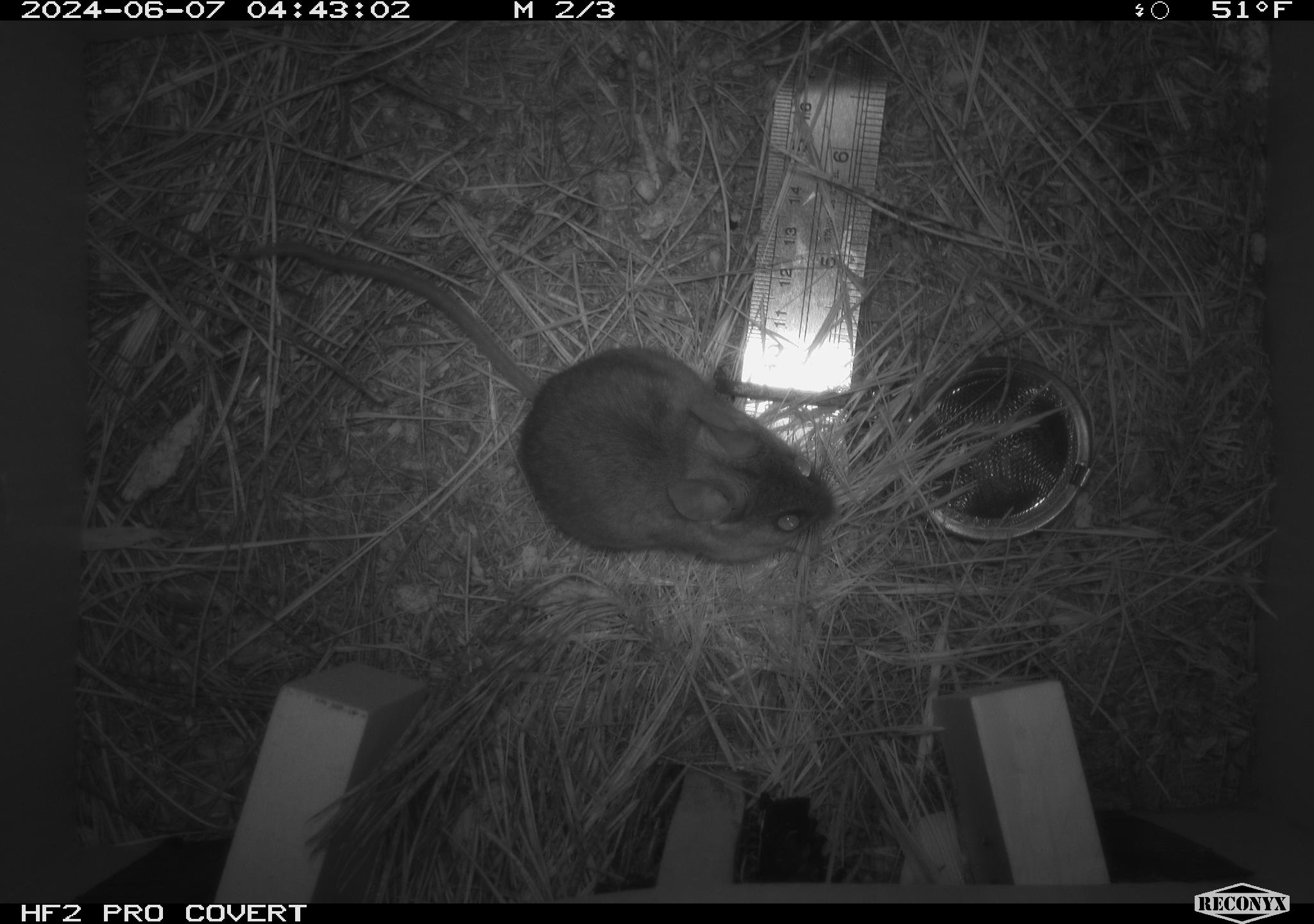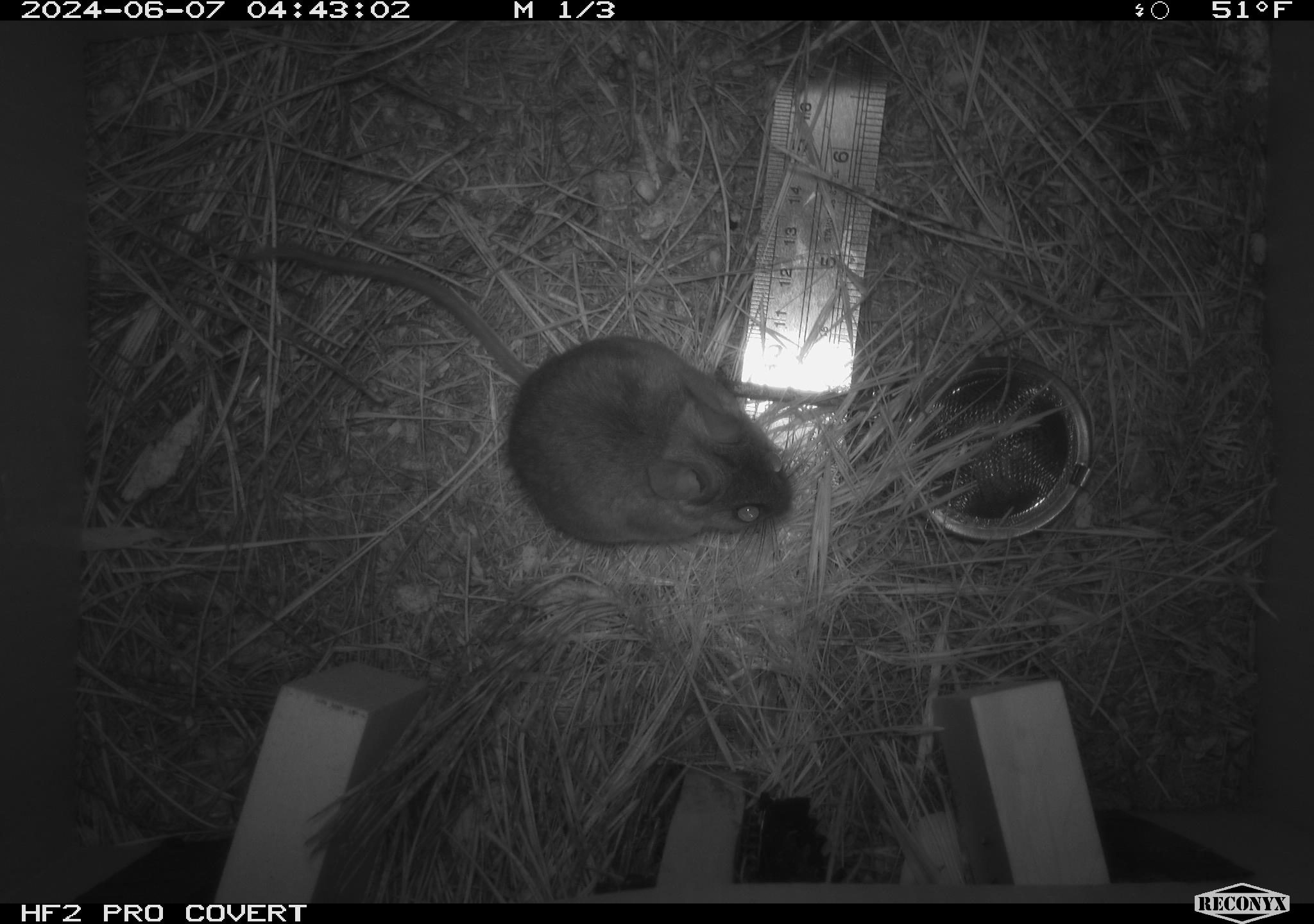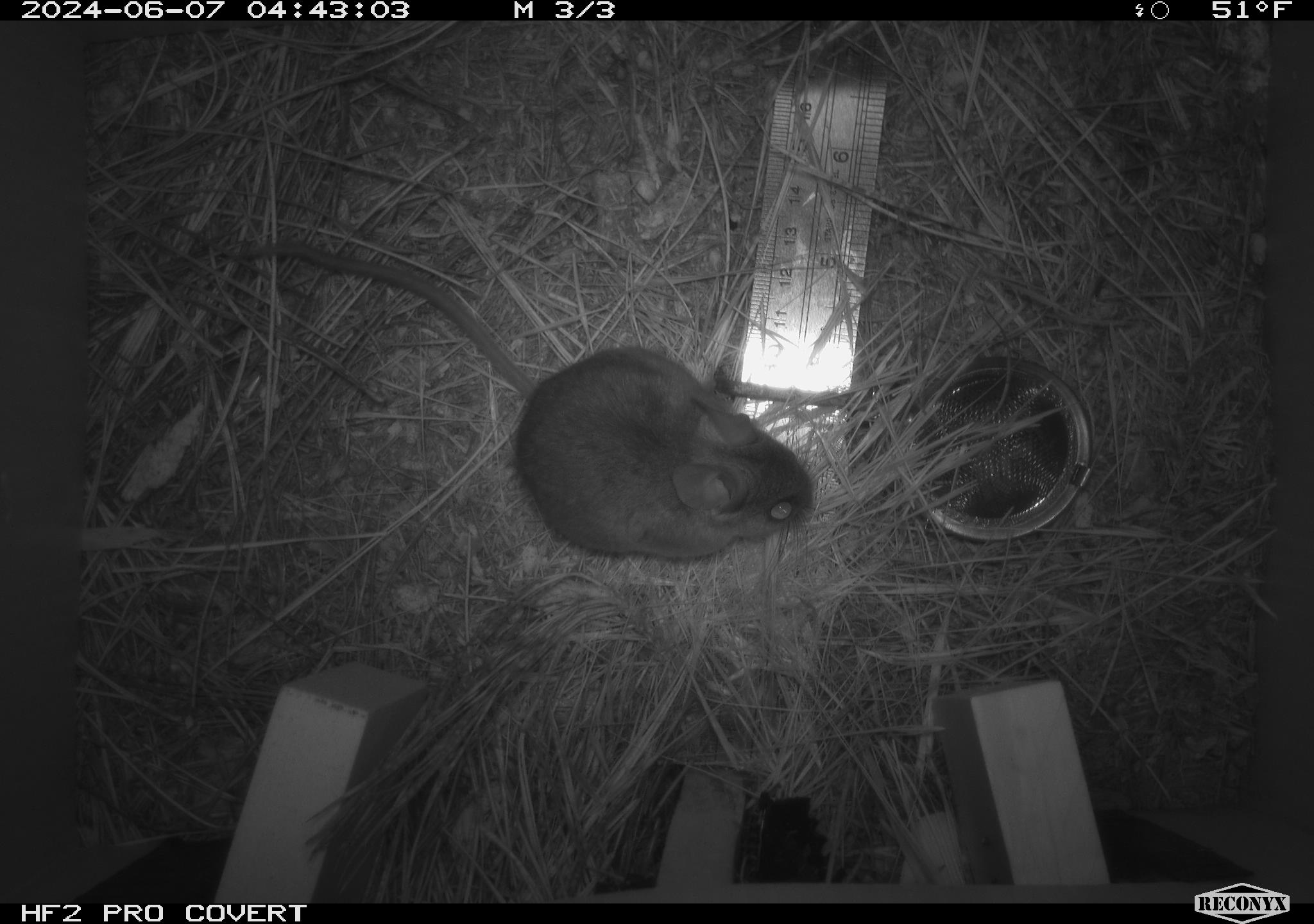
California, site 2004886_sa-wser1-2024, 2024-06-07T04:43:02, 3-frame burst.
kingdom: Animalia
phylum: Chordata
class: Mammalia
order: Rodentia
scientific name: Rodentia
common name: mouse species